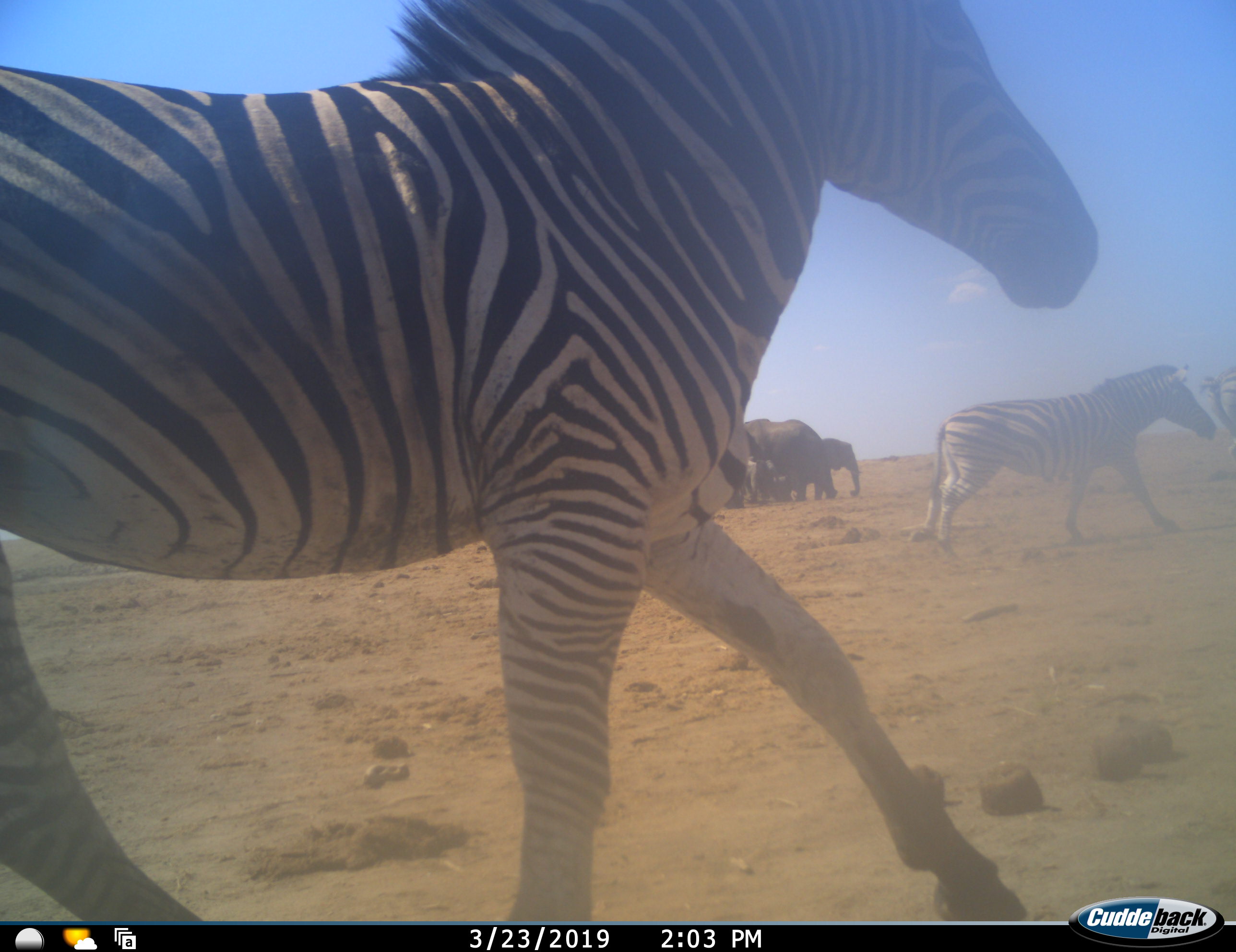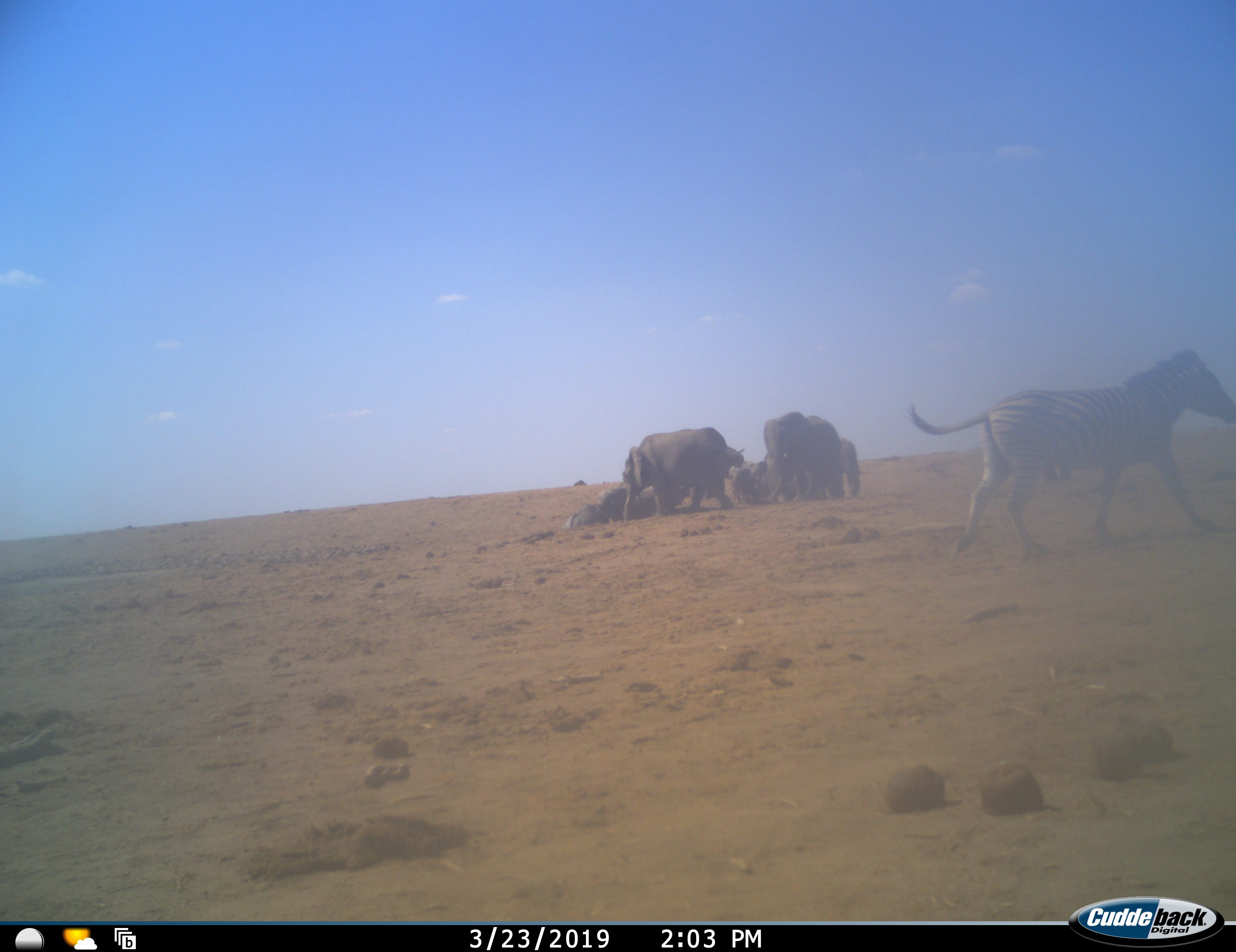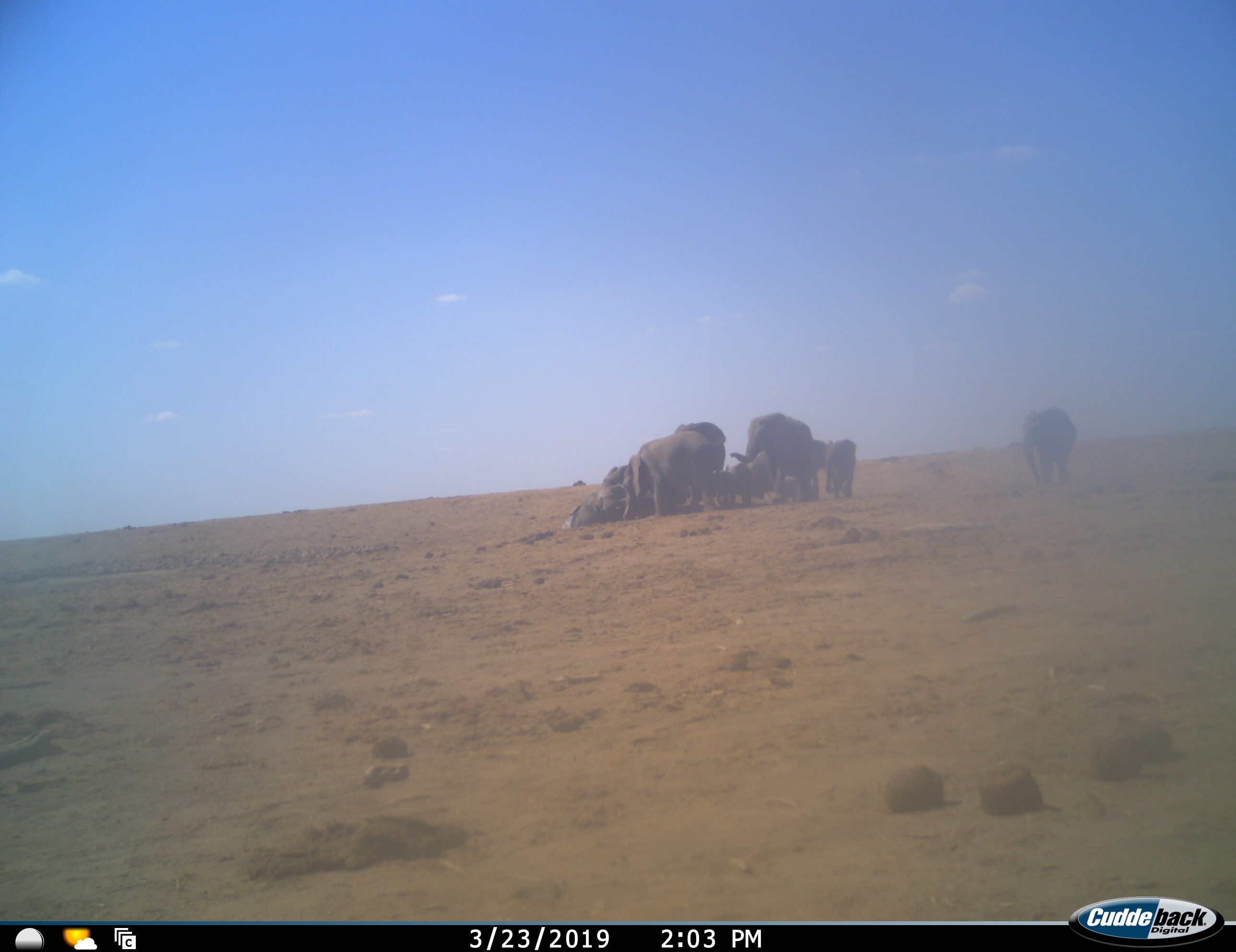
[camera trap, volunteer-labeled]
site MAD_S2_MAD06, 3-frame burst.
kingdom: Animalia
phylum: Chordata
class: Mammalia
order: Perissodactyla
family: Equidae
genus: Equus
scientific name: Equus quagga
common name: plains zebra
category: zebraplains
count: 2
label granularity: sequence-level